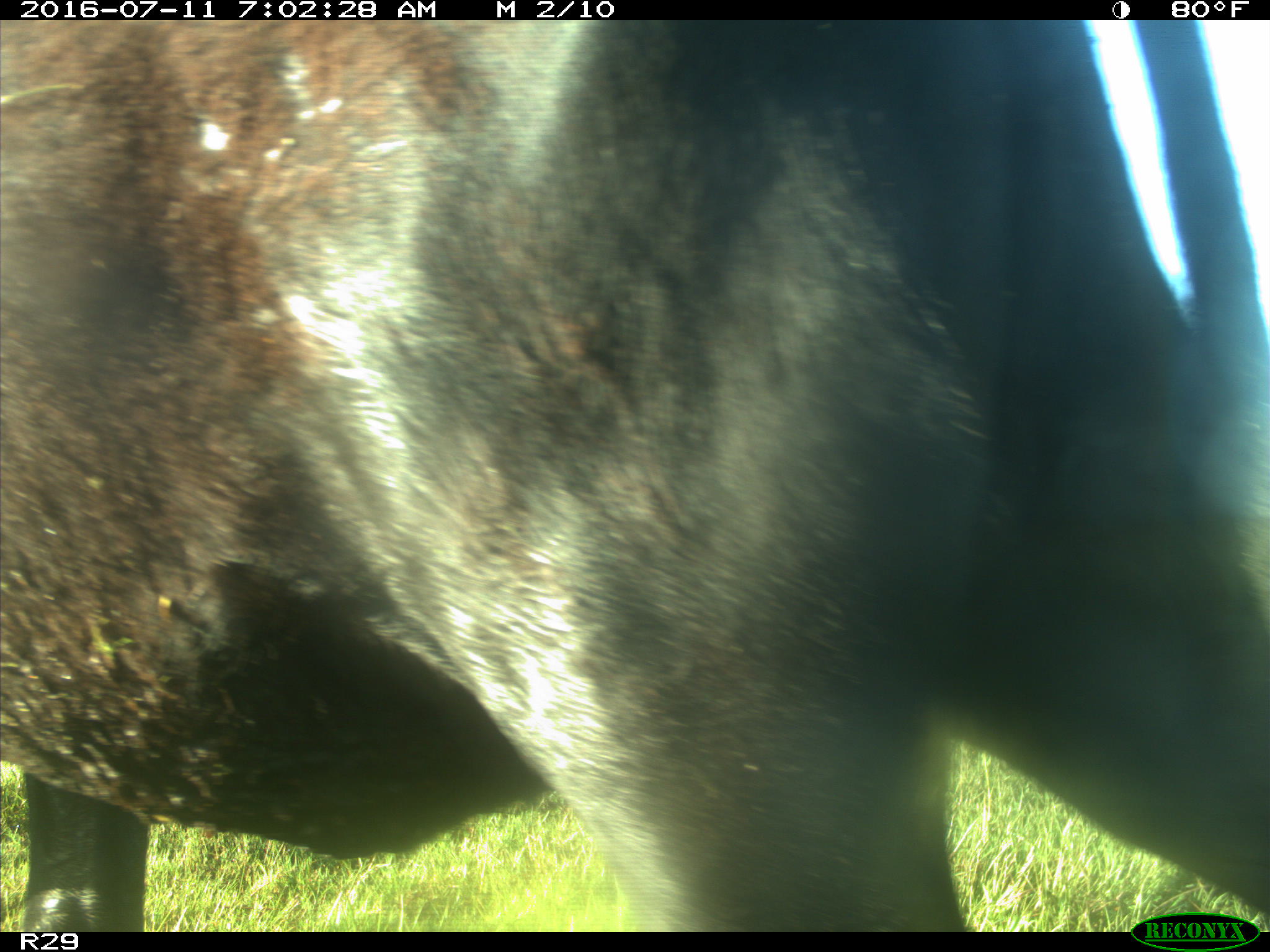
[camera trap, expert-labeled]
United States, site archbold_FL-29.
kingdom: Animalia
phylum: Chordata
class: Mammalia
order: Artiodactyla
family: Bovidae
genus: Bos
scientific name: Bos taurus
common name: domestic cow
Bos taurus (domestic cow).